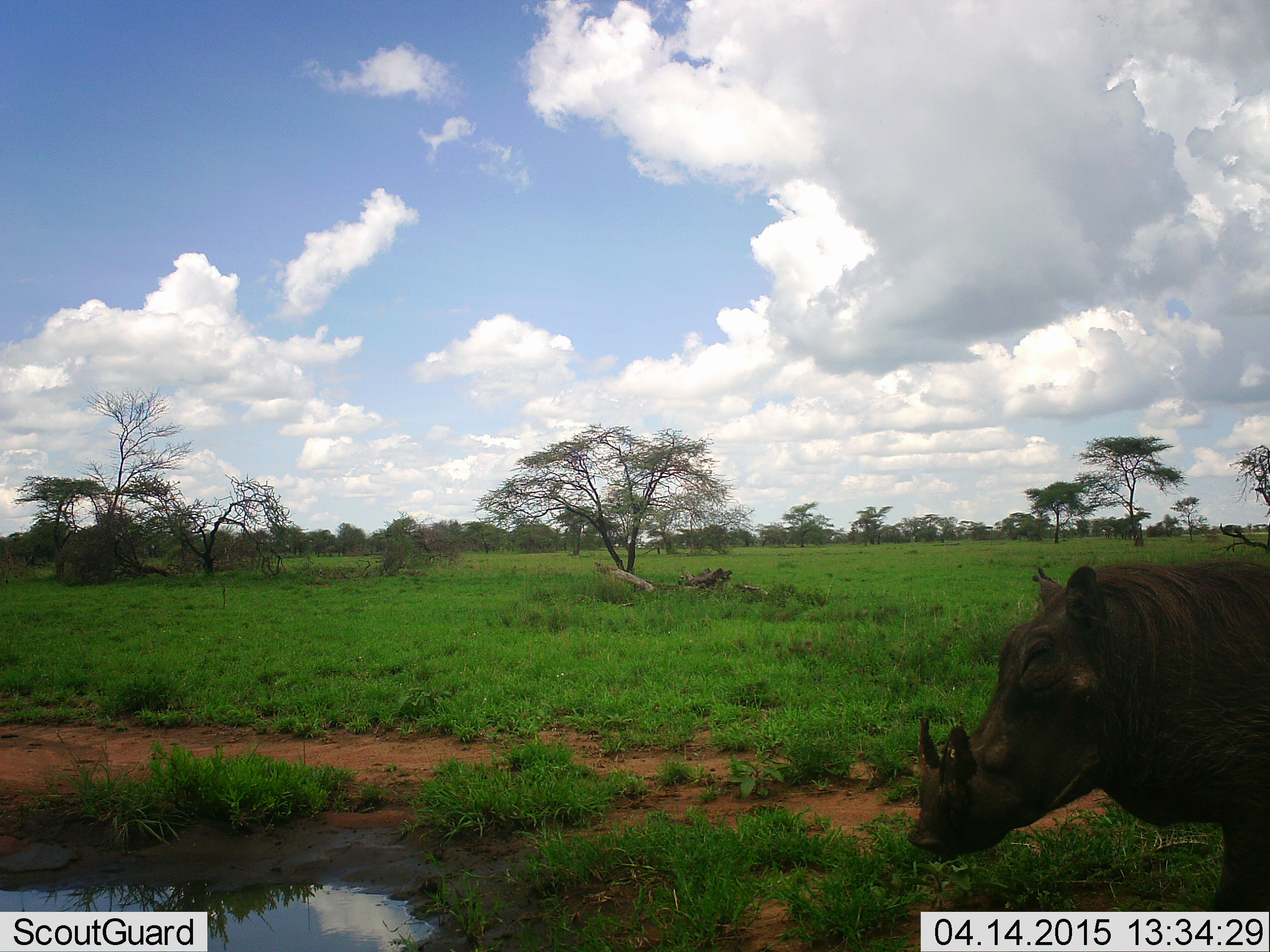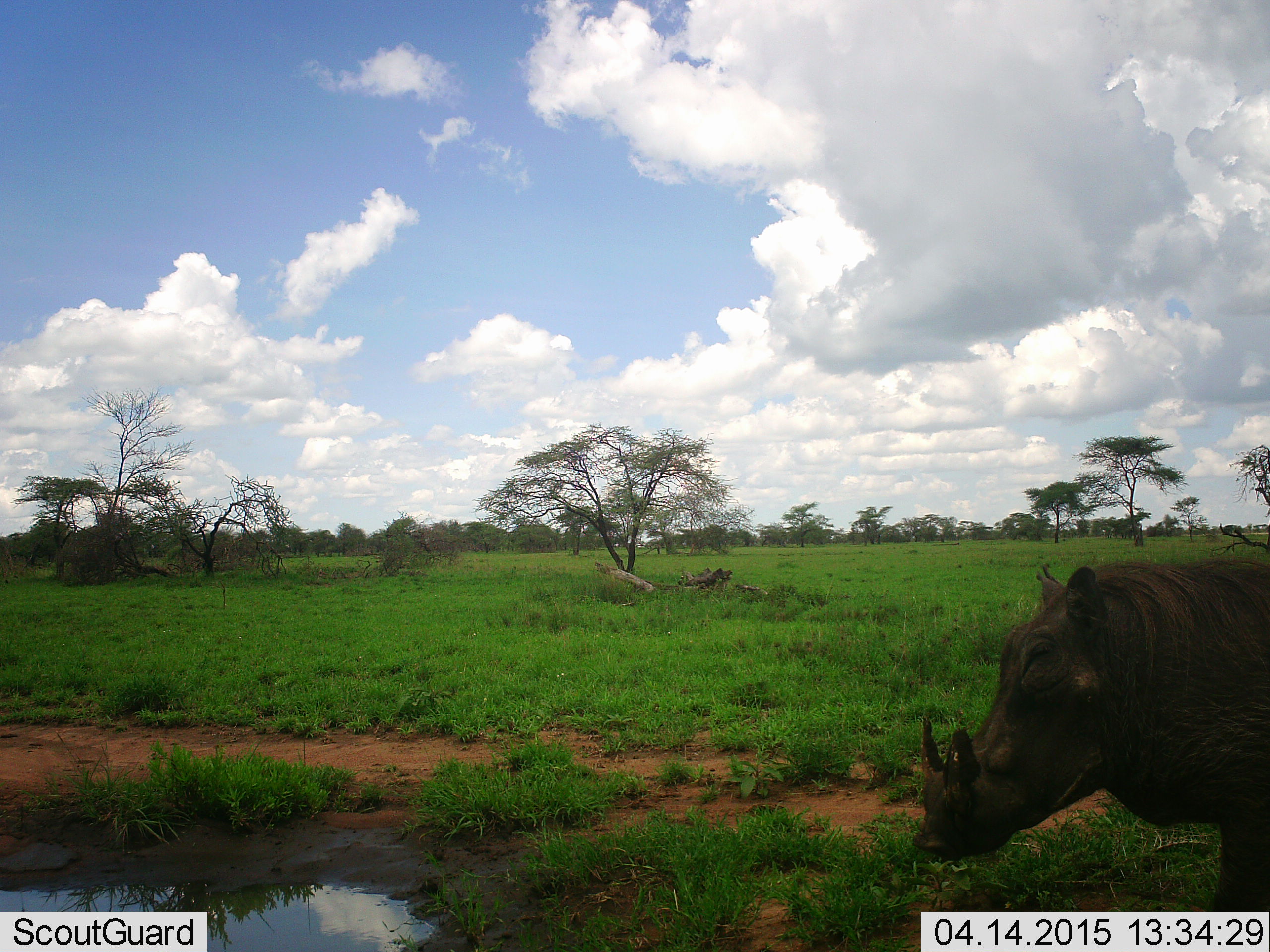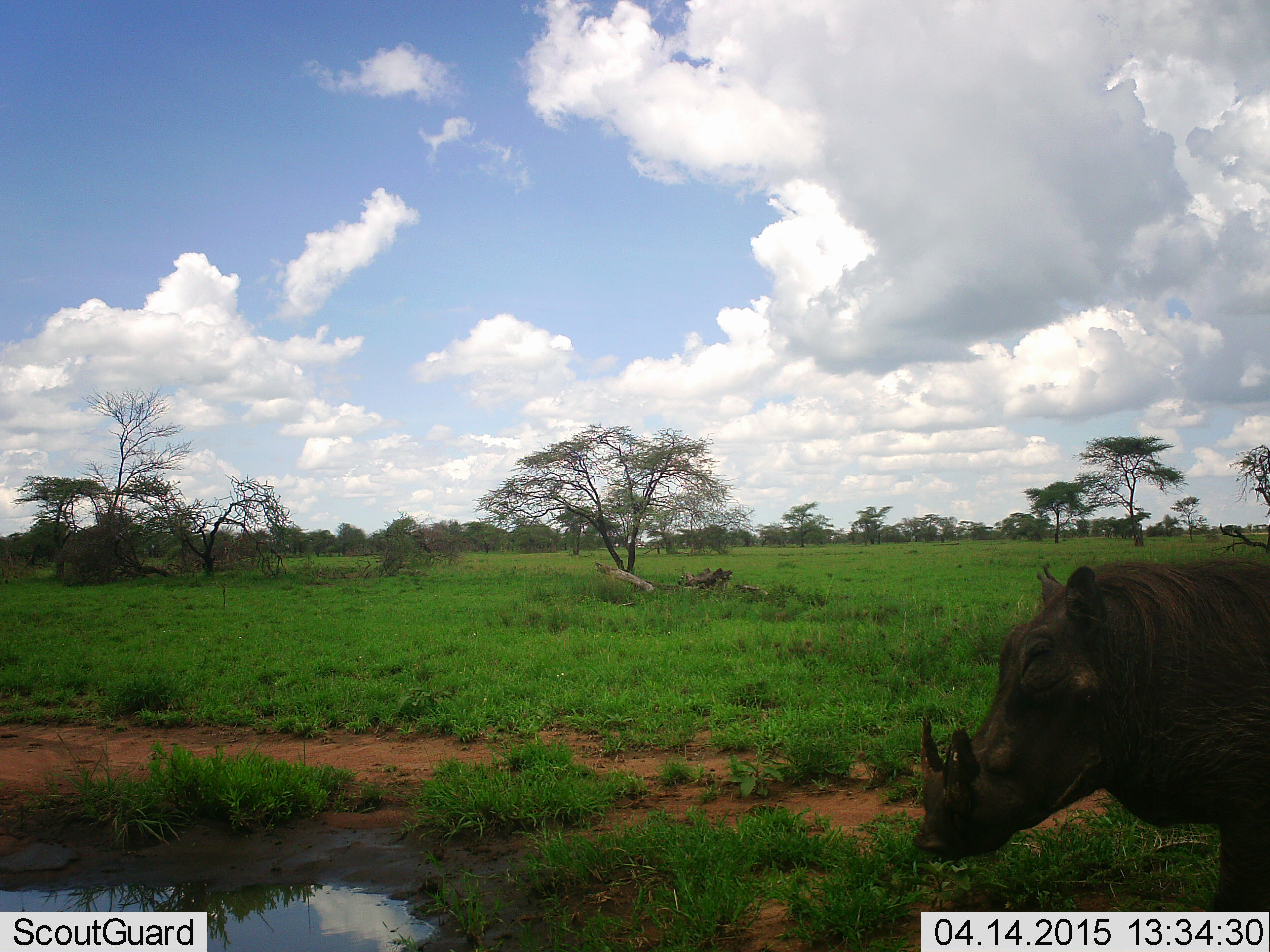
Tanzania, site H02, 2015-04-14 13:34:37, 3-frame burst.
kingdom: Animalia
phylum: Chordata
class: Mammalia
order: Artiodactyla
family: Suidae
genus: Phacochoerus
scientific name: Phacochoerus africanus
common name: warthog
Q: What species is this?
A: Warthog (Phacochoerus africanus).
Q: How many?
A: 1.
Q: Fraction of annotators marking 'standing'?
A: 70%.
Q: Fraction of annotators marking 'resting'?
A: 20%.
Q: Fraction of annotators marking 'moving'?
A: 20%.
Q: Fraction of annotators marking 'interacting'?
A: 0%.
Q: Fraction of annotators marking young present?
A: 0%.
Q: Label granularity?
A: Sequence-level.